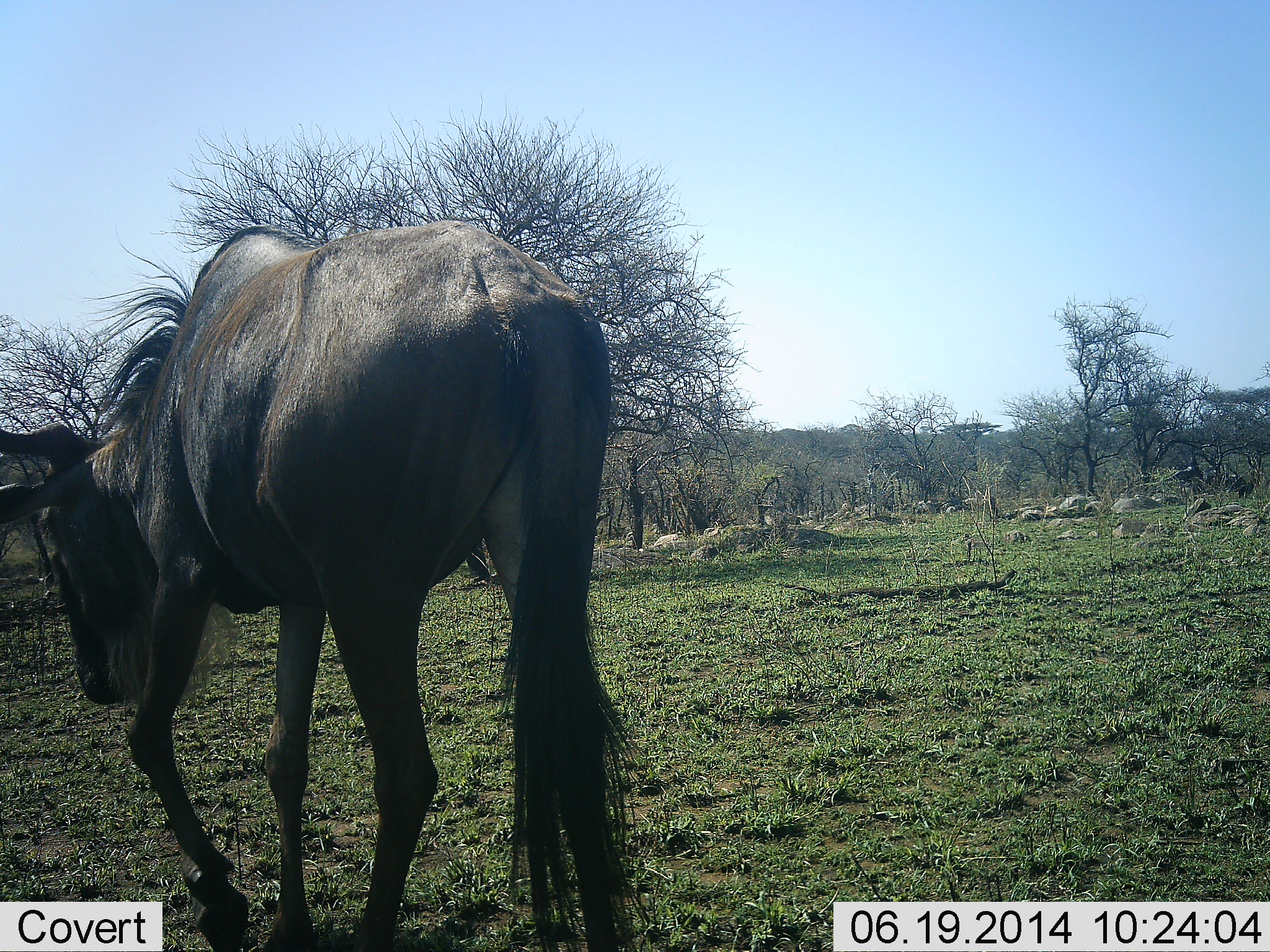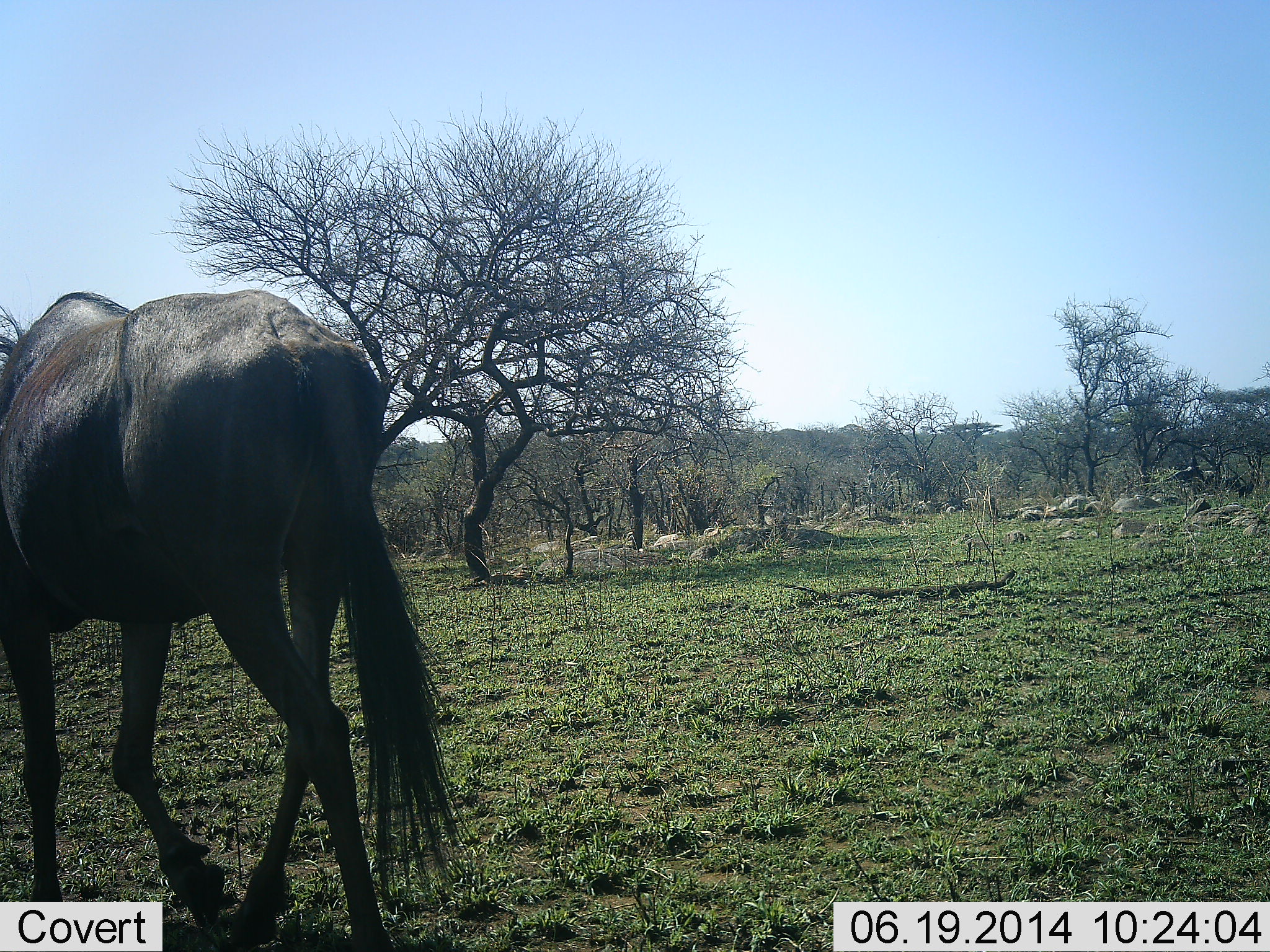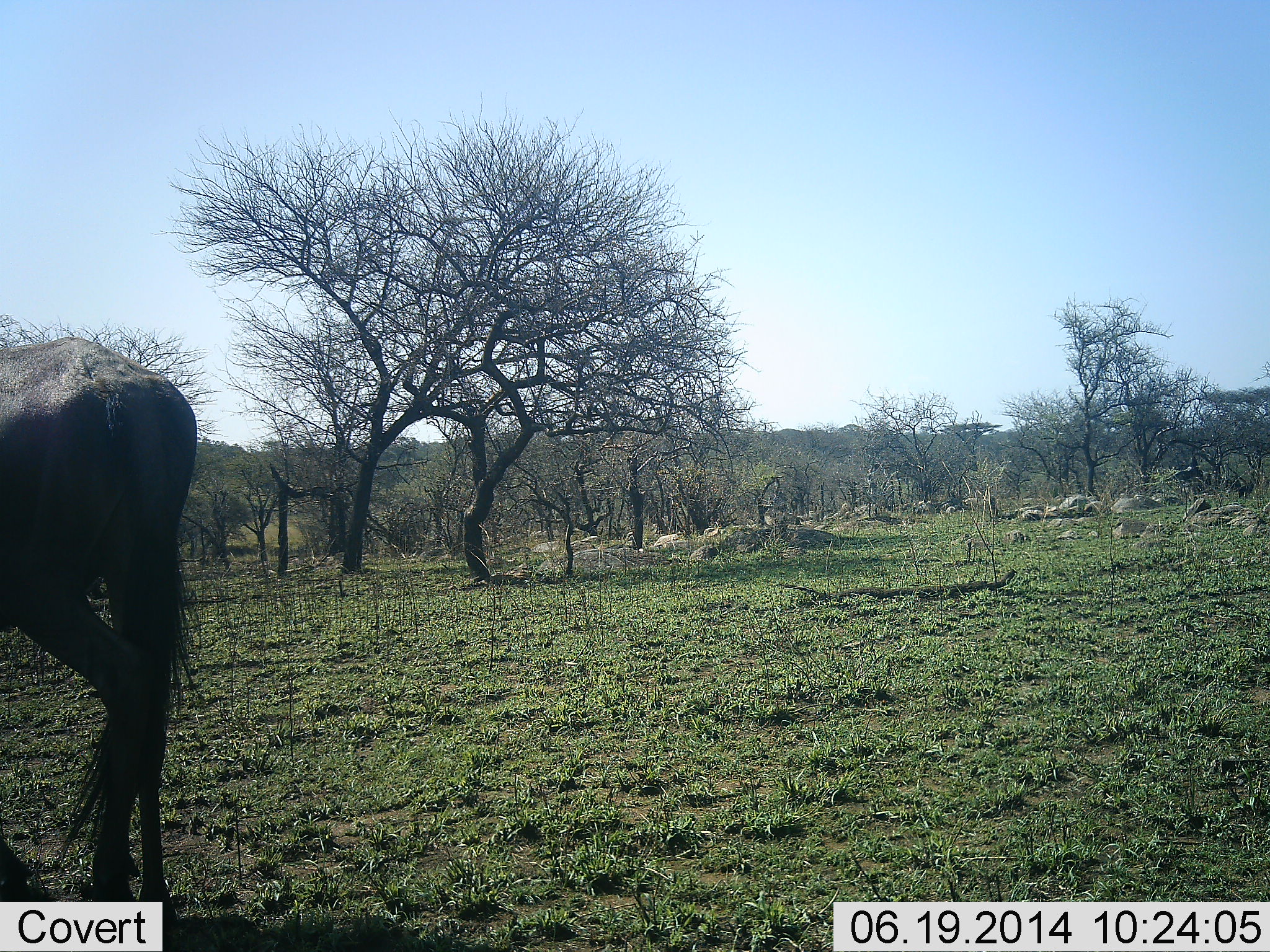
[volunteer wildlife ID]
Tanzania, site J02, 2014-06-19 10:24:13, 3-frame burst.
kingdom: Animalia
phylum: Chordata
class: Mammalia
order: Artiodactyla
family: Bovidae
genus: Connochaetes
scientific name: Connochaetes taurinus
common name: blue wildebeest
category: wildebeest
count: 1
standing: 0%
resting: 0%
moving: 100%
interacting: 0%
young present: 0%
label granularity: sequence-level